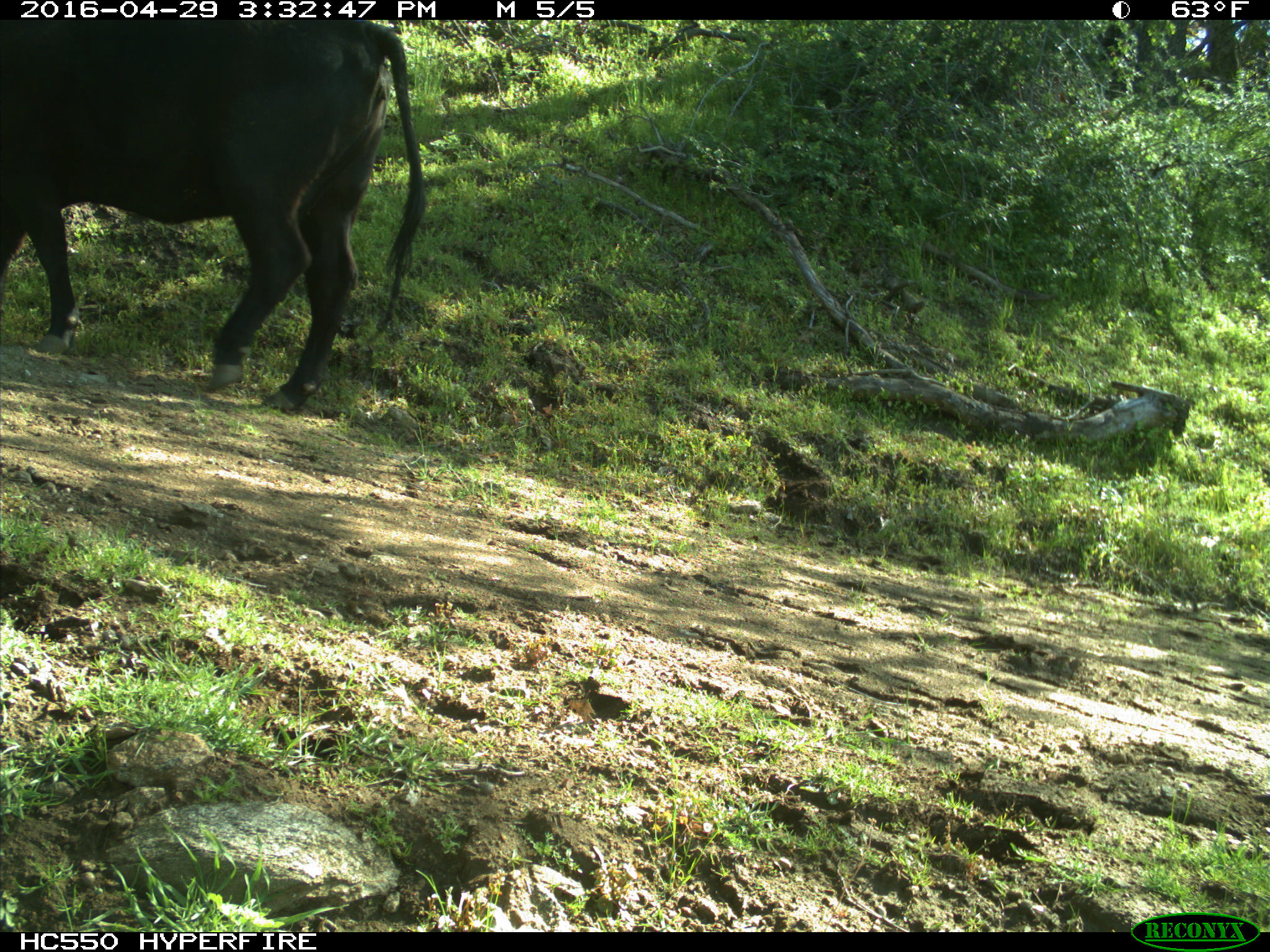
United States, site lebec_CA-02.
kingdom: Animalia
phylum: Chordata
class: Mammalia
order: Artiodactyla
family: Bovidae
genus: Bos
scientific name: Bos taurus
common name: domestic cow